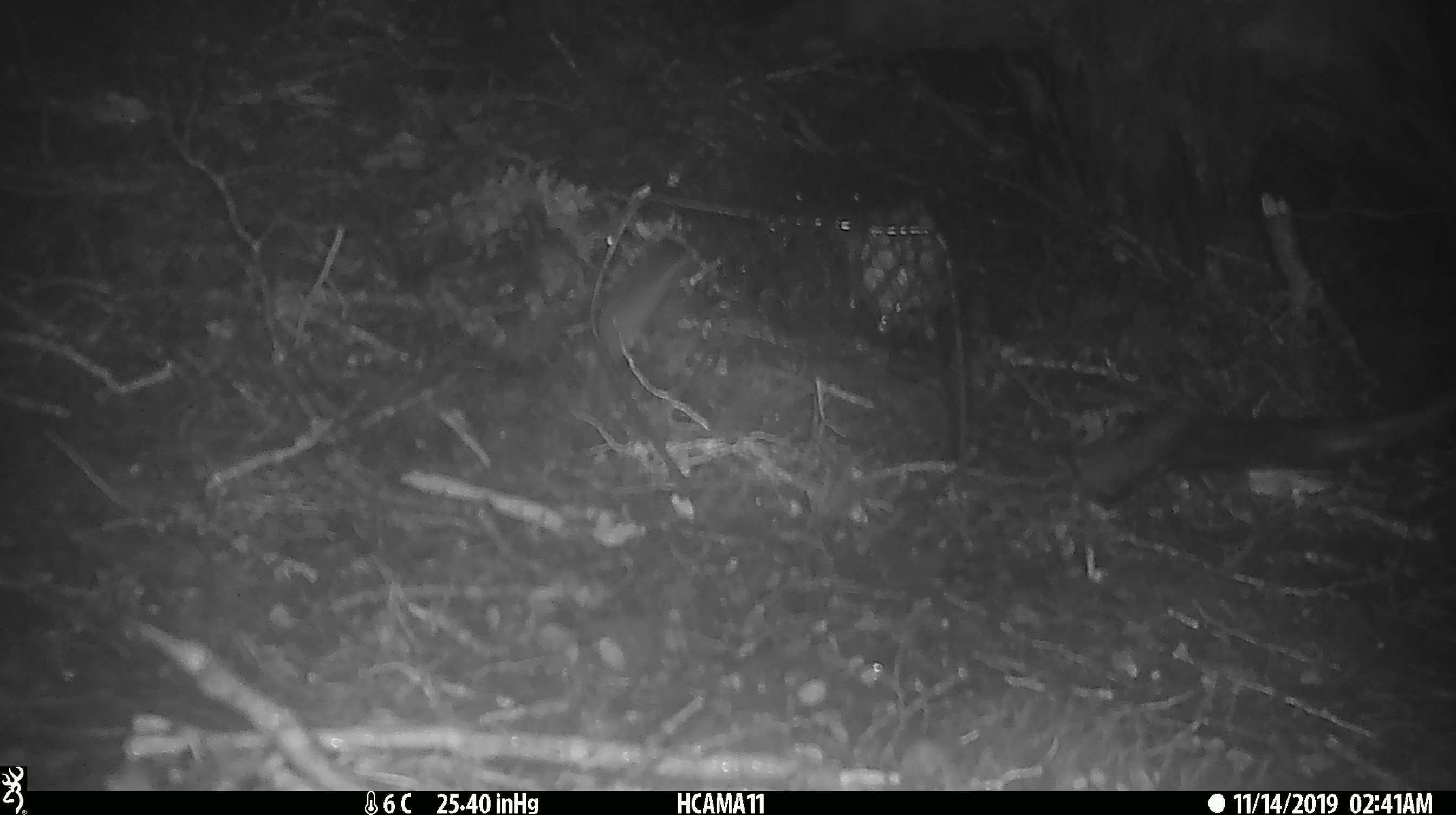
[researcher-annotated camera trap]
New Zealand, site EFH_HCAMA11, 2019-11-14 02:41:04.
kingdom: Animalia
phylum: Chordata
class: Mammalia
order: Rodentia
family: Muridae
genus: Mus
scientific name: Mus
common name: mouse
Mouse (Mus).